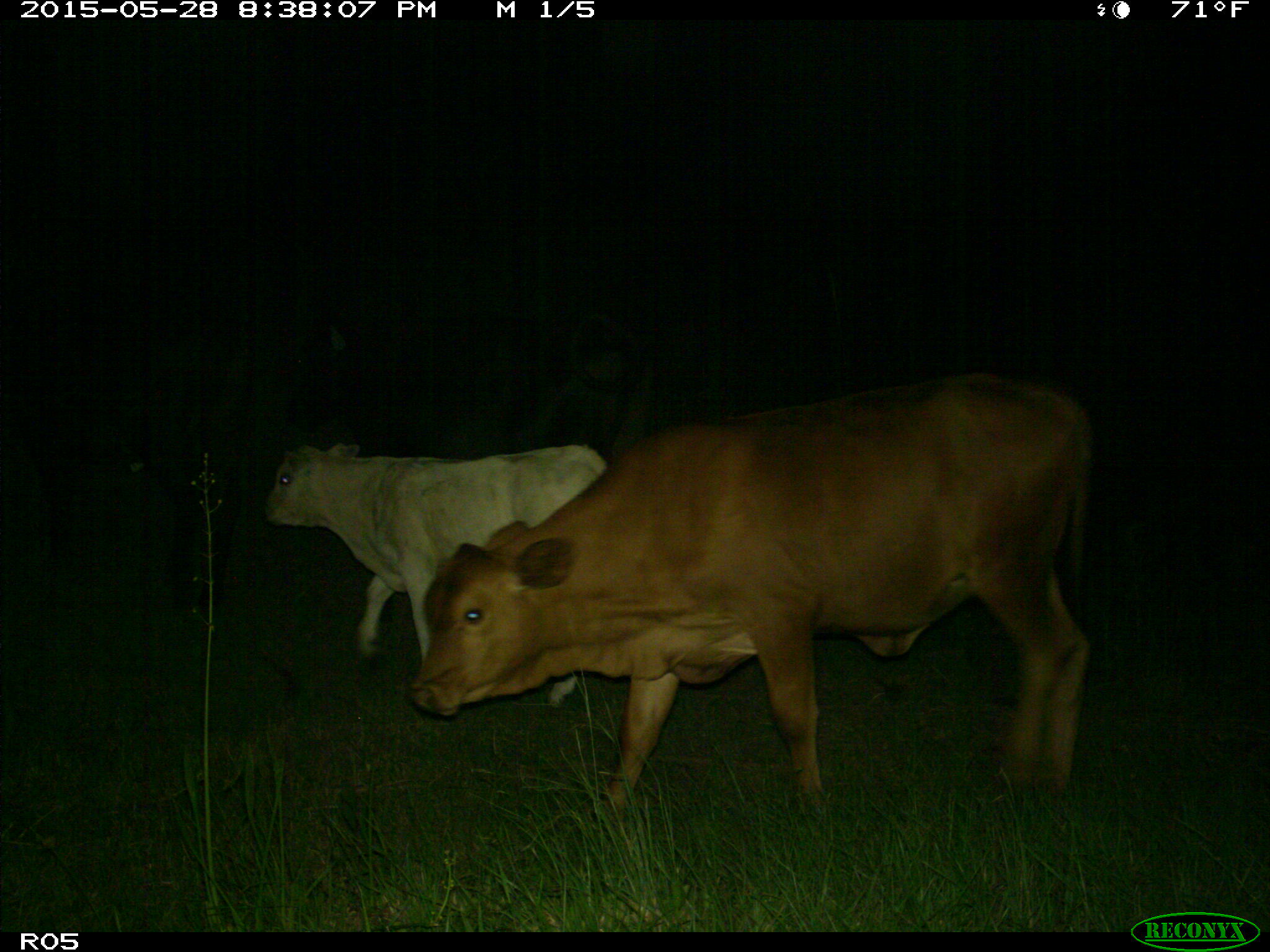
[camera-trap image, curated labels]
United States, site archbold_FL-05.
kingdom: Animalia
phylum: Chordata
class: Mammalia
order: Artiodactyla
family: Bovidae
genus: Bos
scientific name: Bos taurus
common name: domestic cow